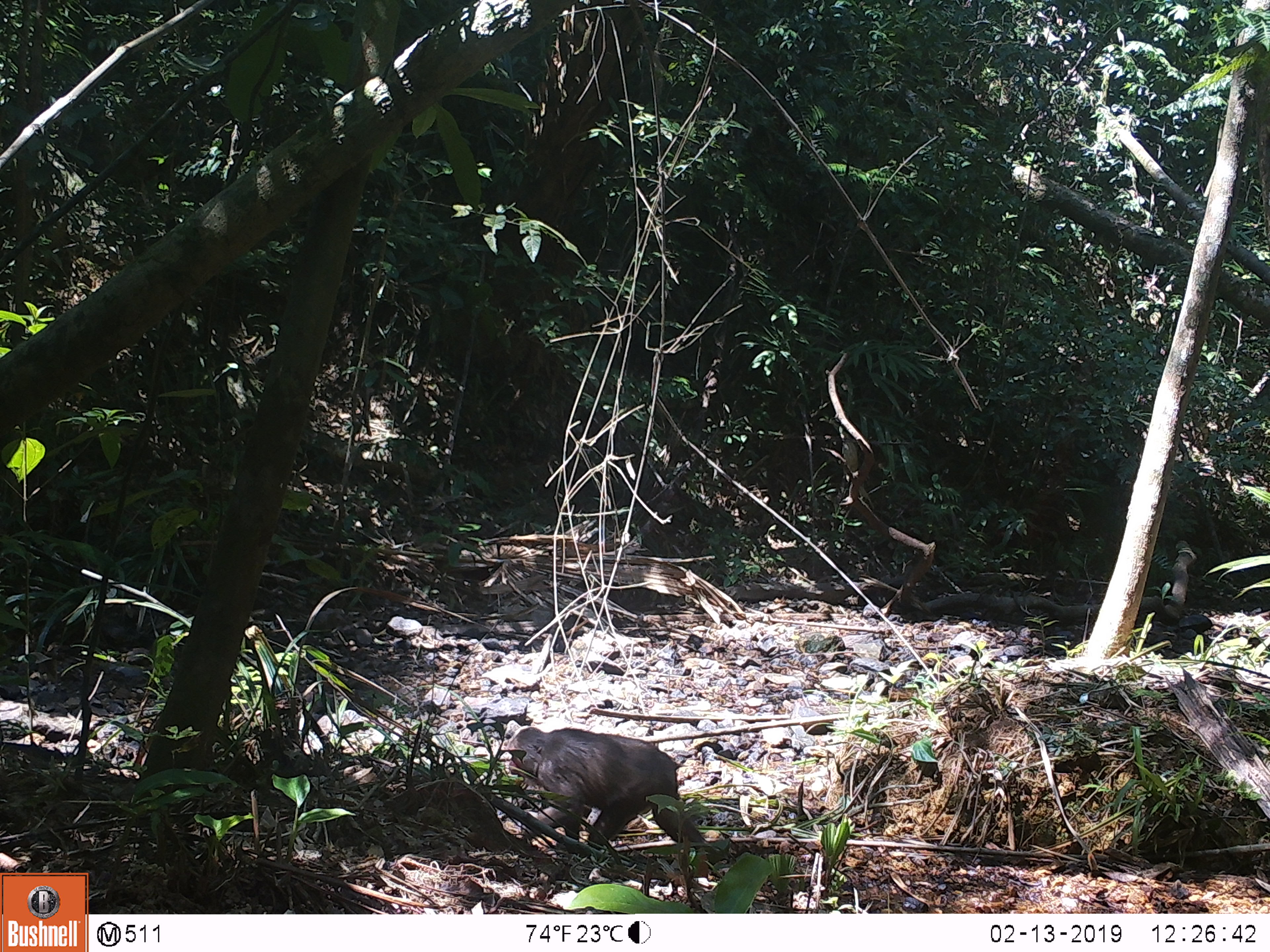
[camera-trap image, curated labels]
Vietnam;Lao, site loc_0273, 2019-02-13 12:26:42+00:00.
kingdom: Animalia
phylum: Chordata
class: Mammalia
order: Primates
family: Cercopithecidae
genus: Macaca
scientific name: Macaca arctoides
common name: stump-tailed macaque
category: stump tailed macaque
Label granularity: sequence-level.